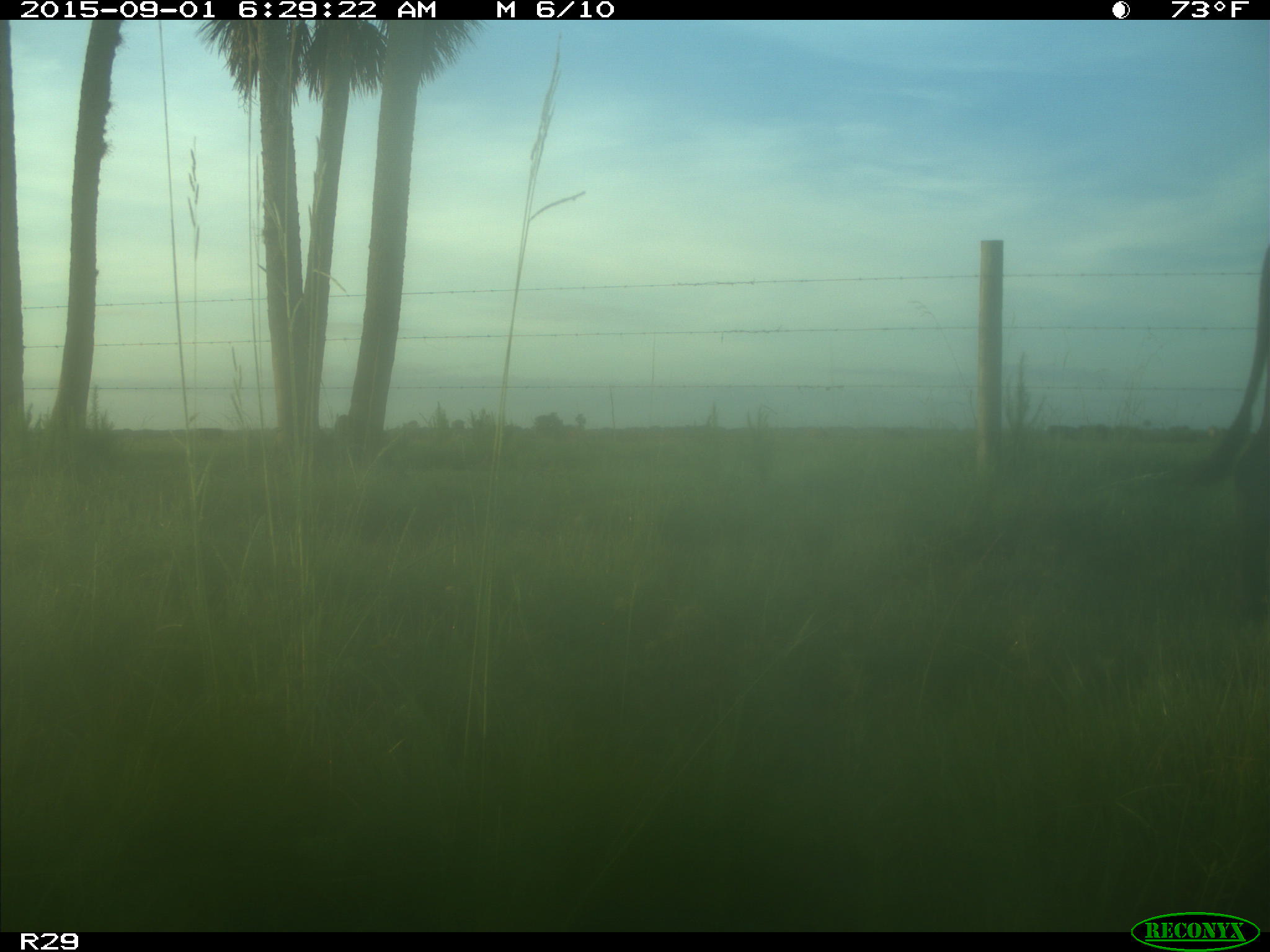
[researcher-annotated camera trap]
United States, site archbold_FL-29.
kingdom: Animalia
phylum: Chordata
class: Mammalia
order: Artiodactyla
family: Bovidae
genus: Bos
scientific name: Bos taurus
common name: domestic cow